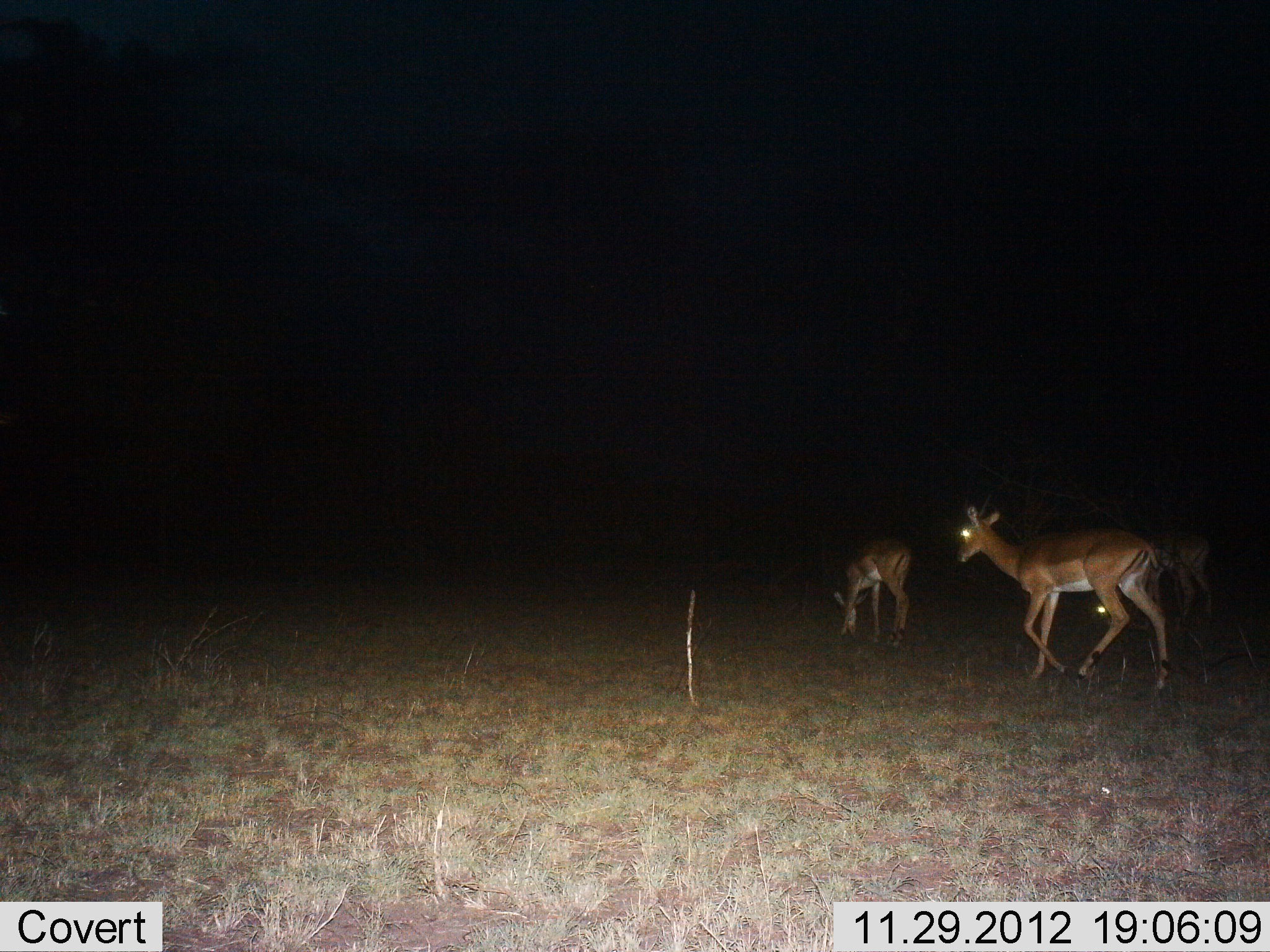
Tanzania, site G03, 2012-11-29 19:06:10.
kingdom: Animalia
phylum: Chordata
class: Mammalia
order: Artiodactyla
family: Bovidae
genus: Aepyceros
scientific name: Aepyceros melampus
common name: impala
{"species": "impala (Aepyceros melampus)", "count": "3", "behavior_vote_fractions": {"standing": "38%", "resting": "0%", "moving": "79%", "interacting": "0%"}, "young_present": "4%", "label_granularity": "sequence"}